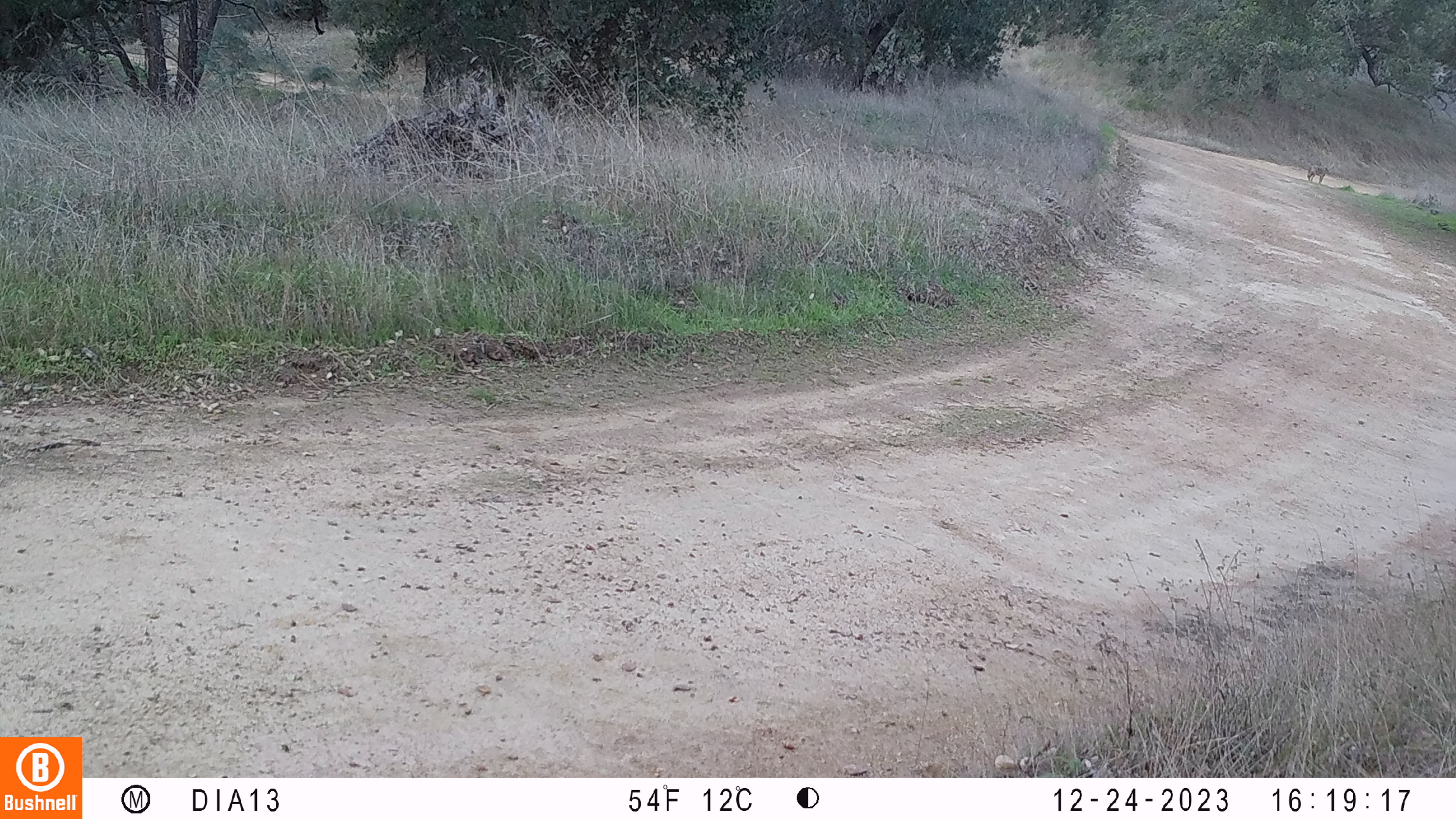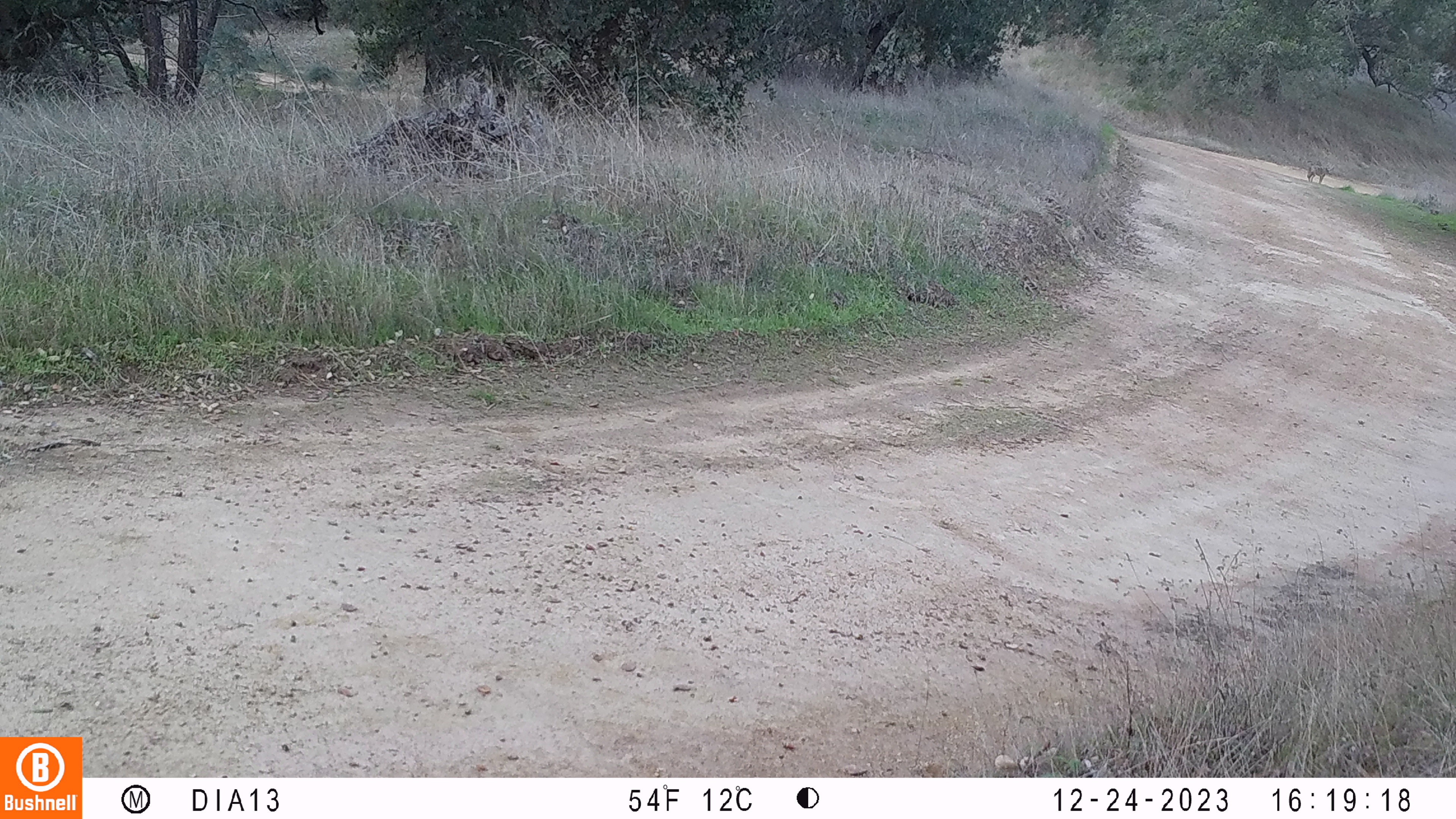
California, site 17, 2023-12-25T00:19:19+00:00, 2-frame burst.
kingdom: Animalia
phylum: Chordata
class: Mammalia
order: Artiodactyla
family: Cervidae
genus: Odocoileus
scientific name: Odocoileus hemionus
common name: mule deer